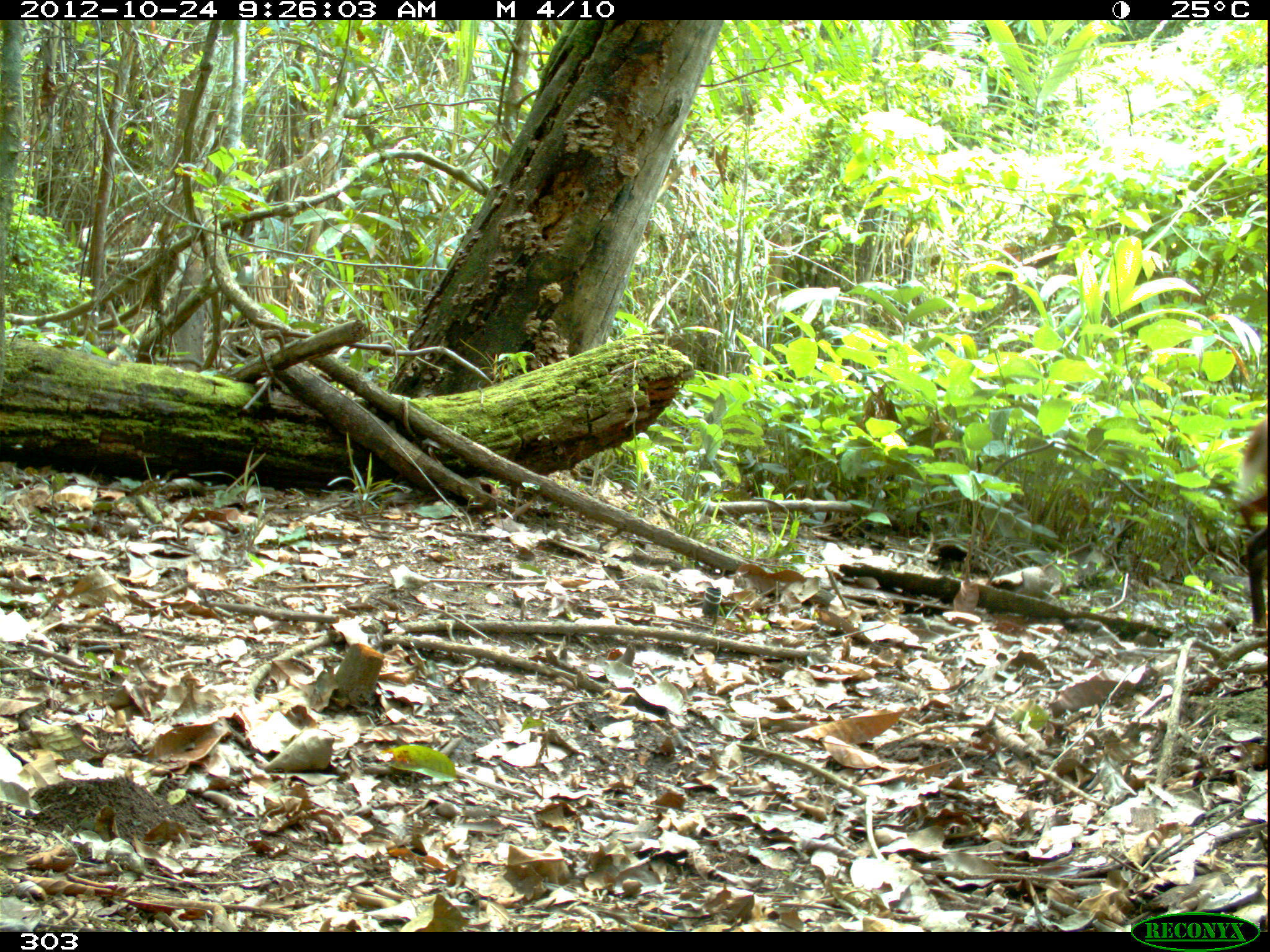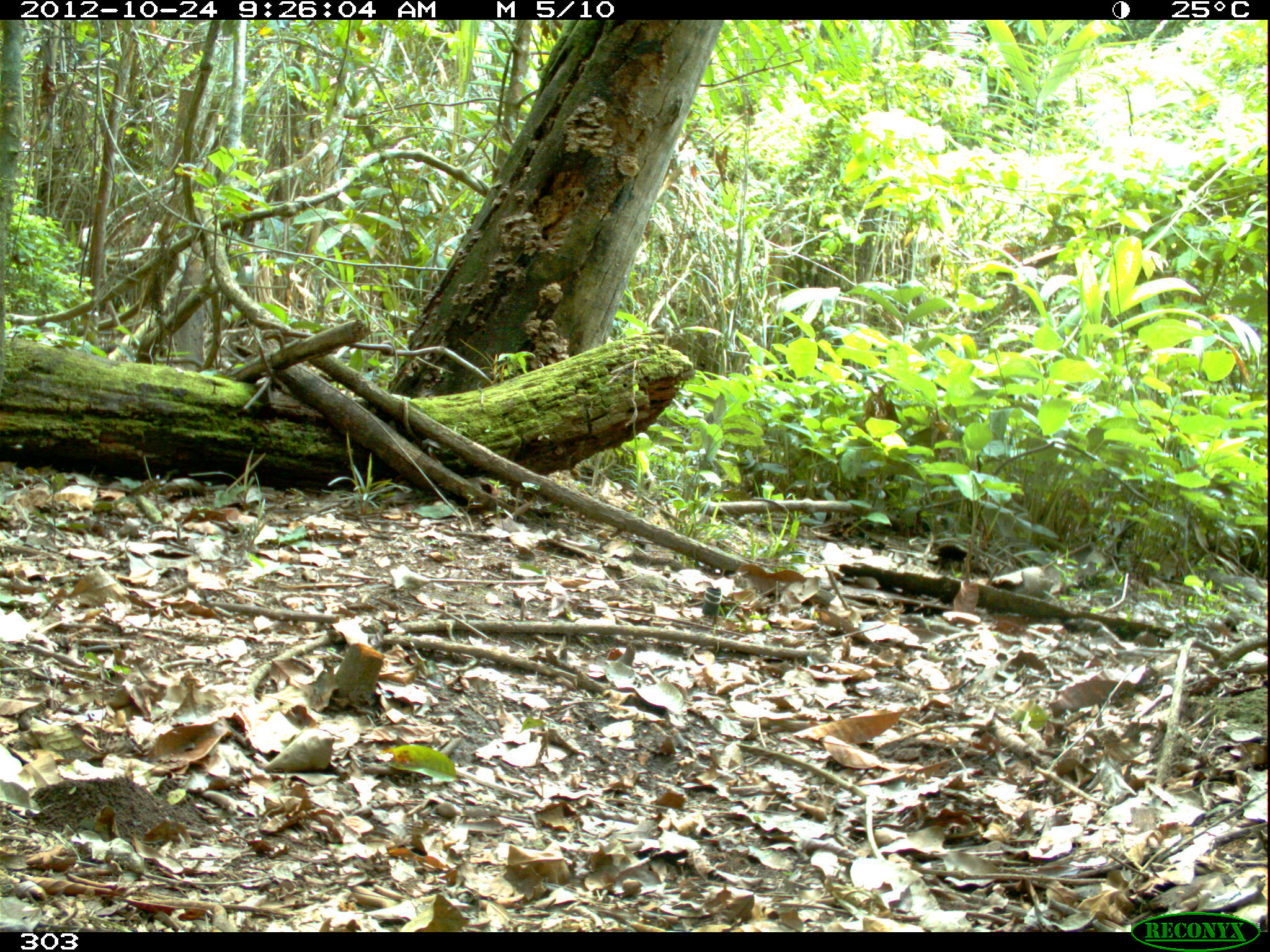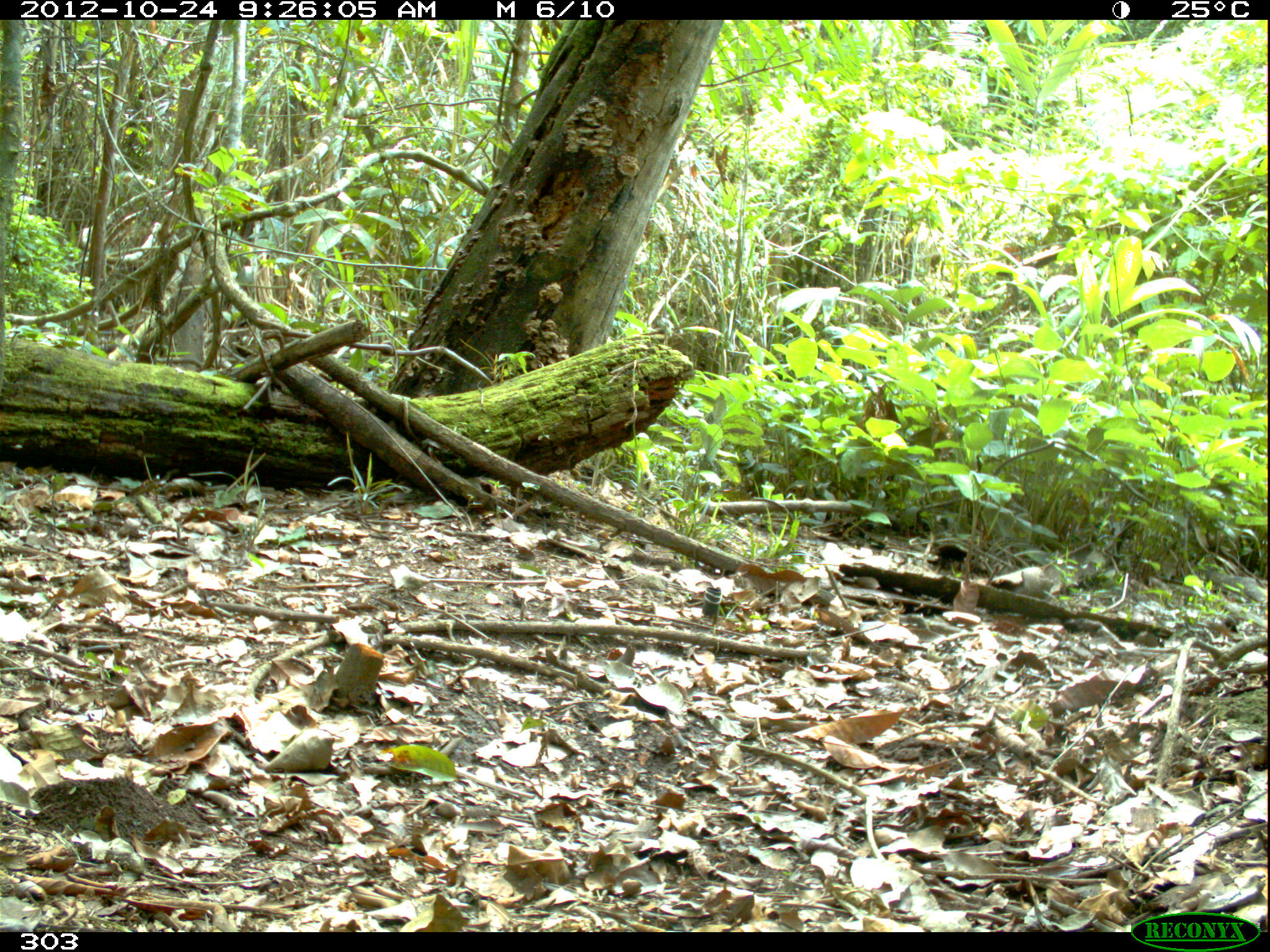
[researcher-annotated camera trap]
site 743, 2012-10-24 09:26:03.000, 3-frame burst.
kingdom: Animalia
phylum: Chordata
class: Mammalia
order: Artiodactyla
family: Cervidae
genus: Mazama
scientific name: Mazama americana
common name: red brocket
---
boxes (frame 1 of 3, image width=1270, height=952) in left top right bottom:
mazama americana: 1227 406 1270 636